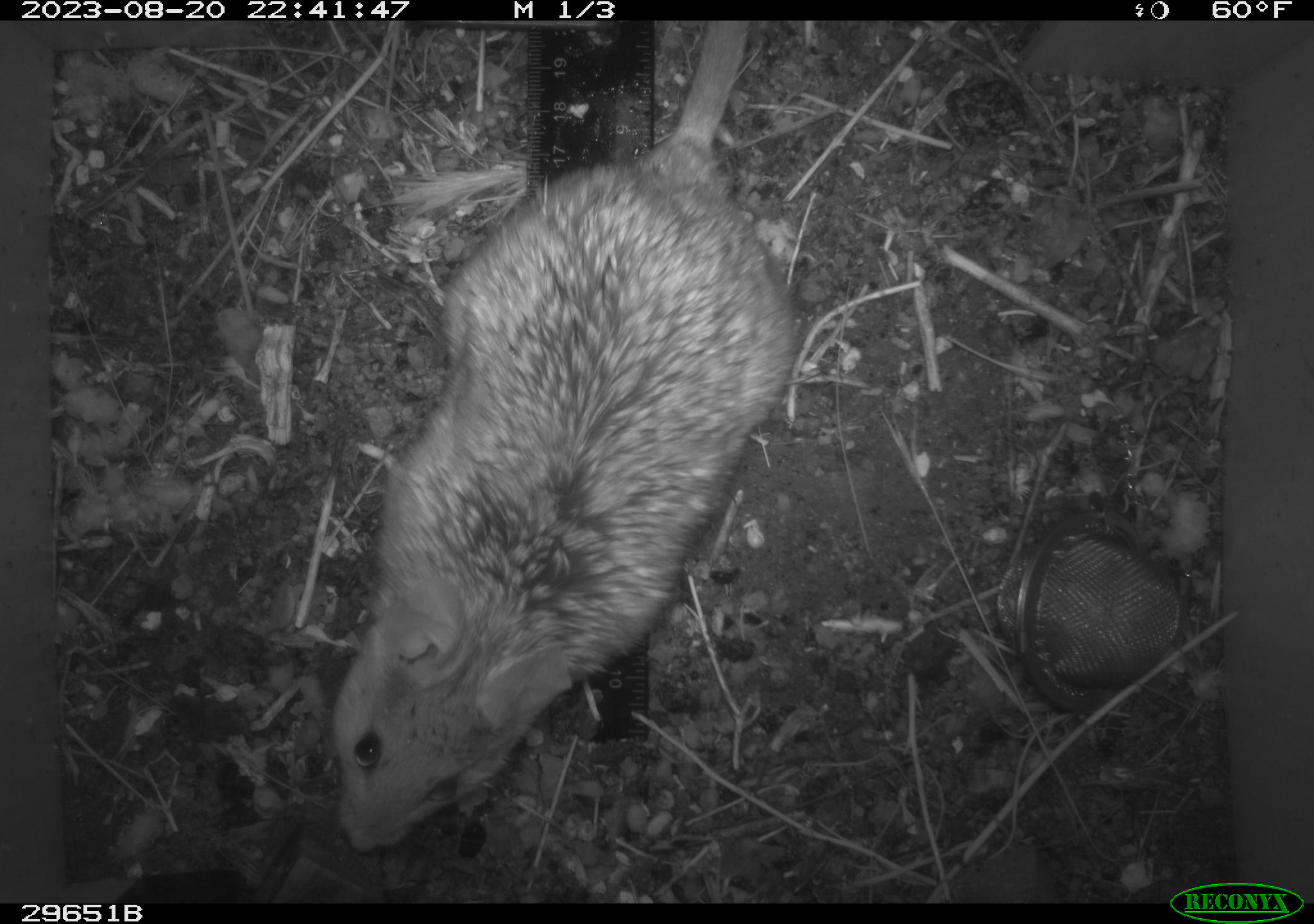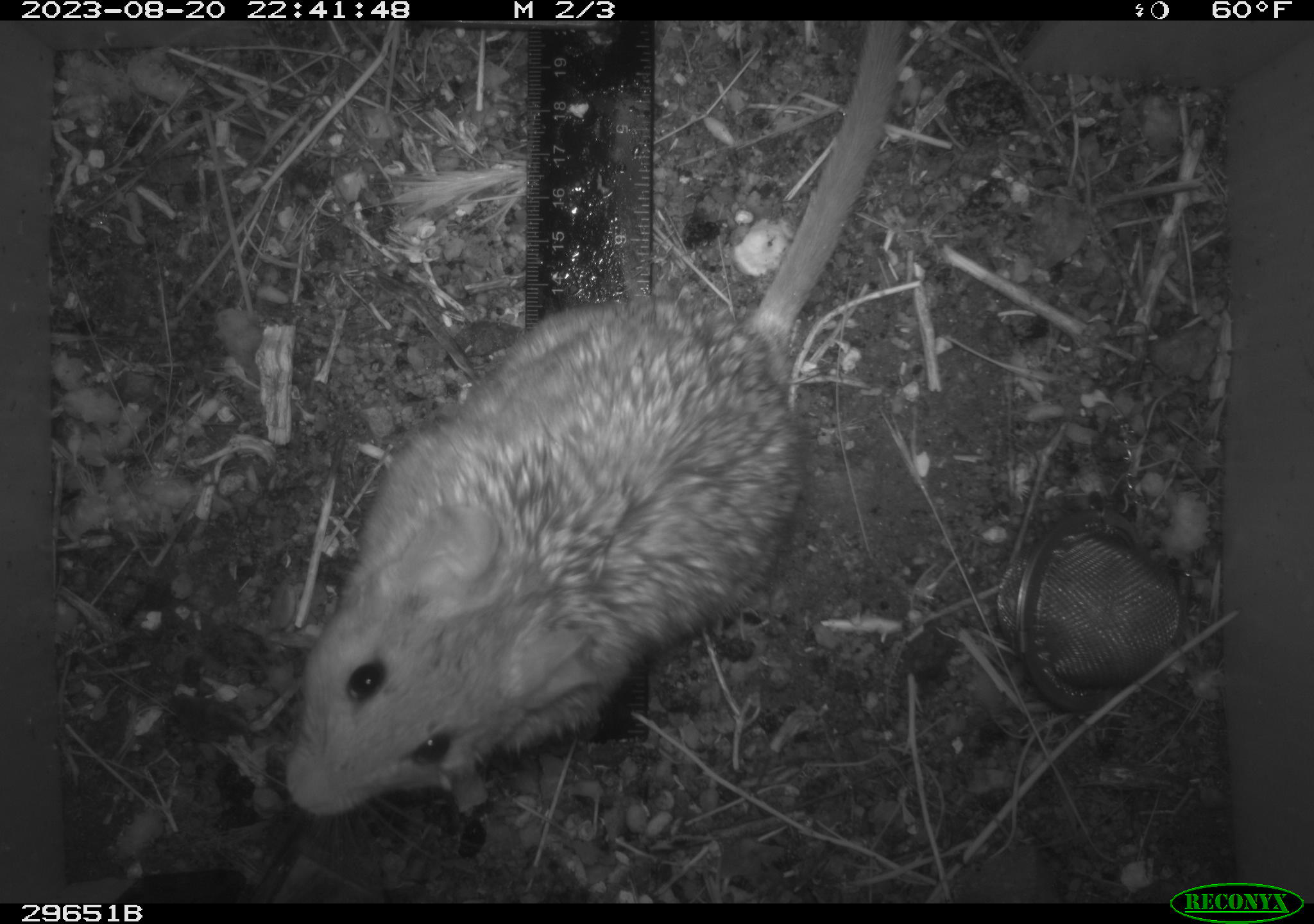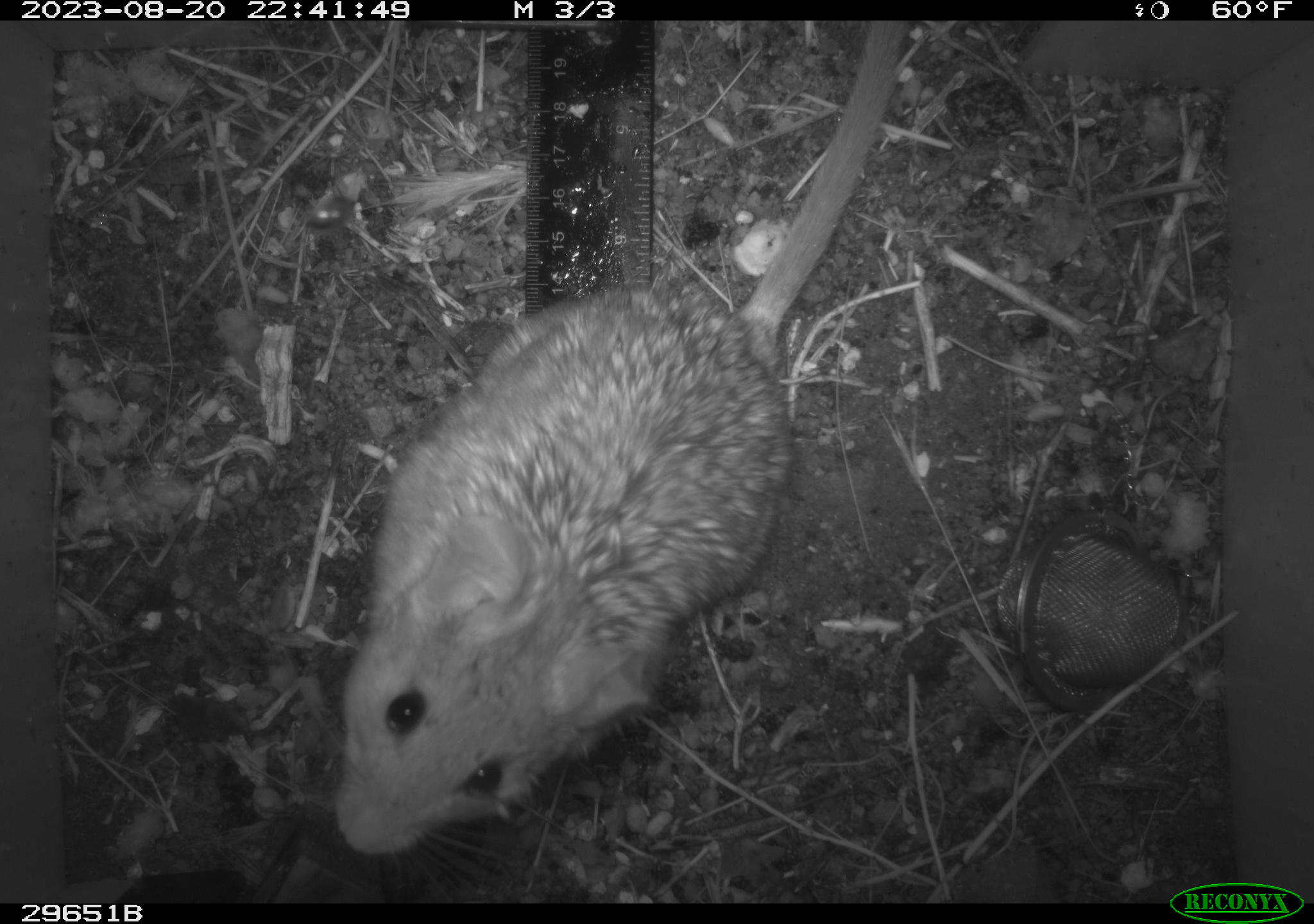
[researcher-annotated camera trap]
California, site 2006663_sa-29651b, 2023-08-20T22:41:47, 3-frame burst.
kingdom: Animalia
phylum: Chordata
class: Mammalia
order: Rodentia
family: Cricetidae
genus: Neotoma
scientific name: Neotoma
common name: pack rat or woodrat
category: neotoma species